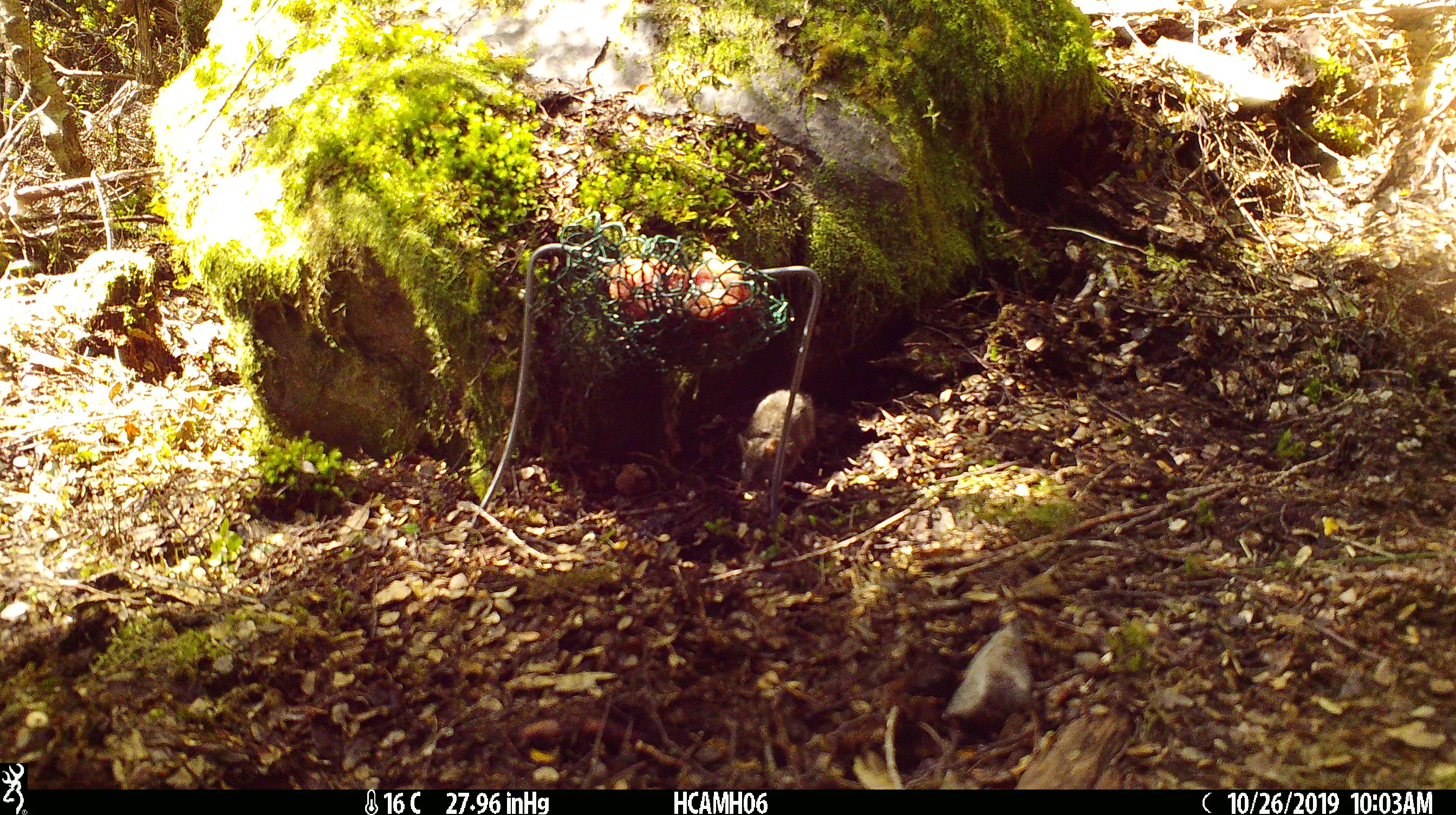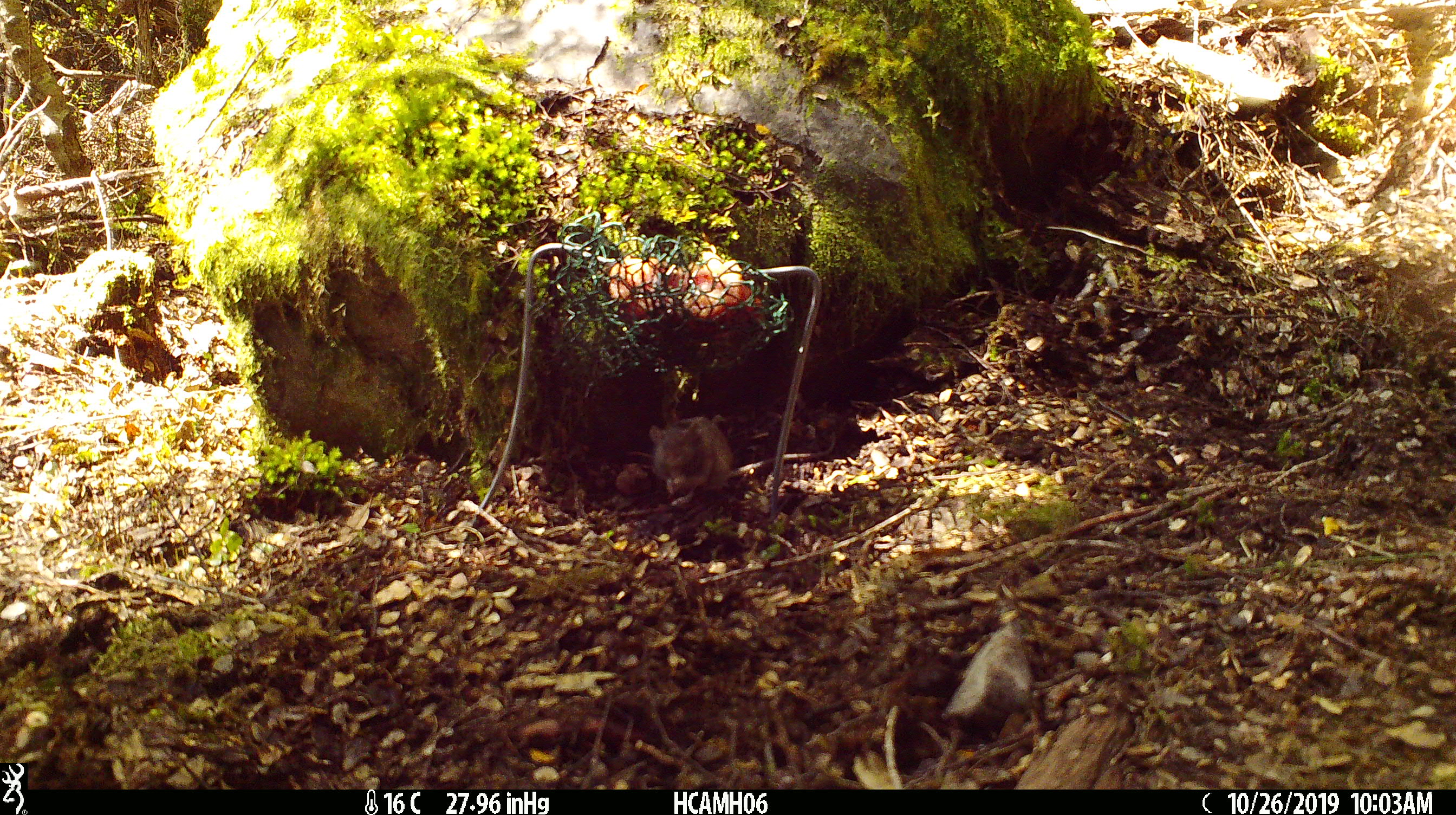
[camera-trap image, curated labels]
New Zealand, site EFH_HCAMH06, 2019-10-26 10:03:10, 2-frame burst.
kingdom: Animalia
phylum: Chordata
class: Mammalia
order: Rodentia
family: Muridae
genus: Mus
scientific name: Mus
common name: mouse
Mouse (Mus).